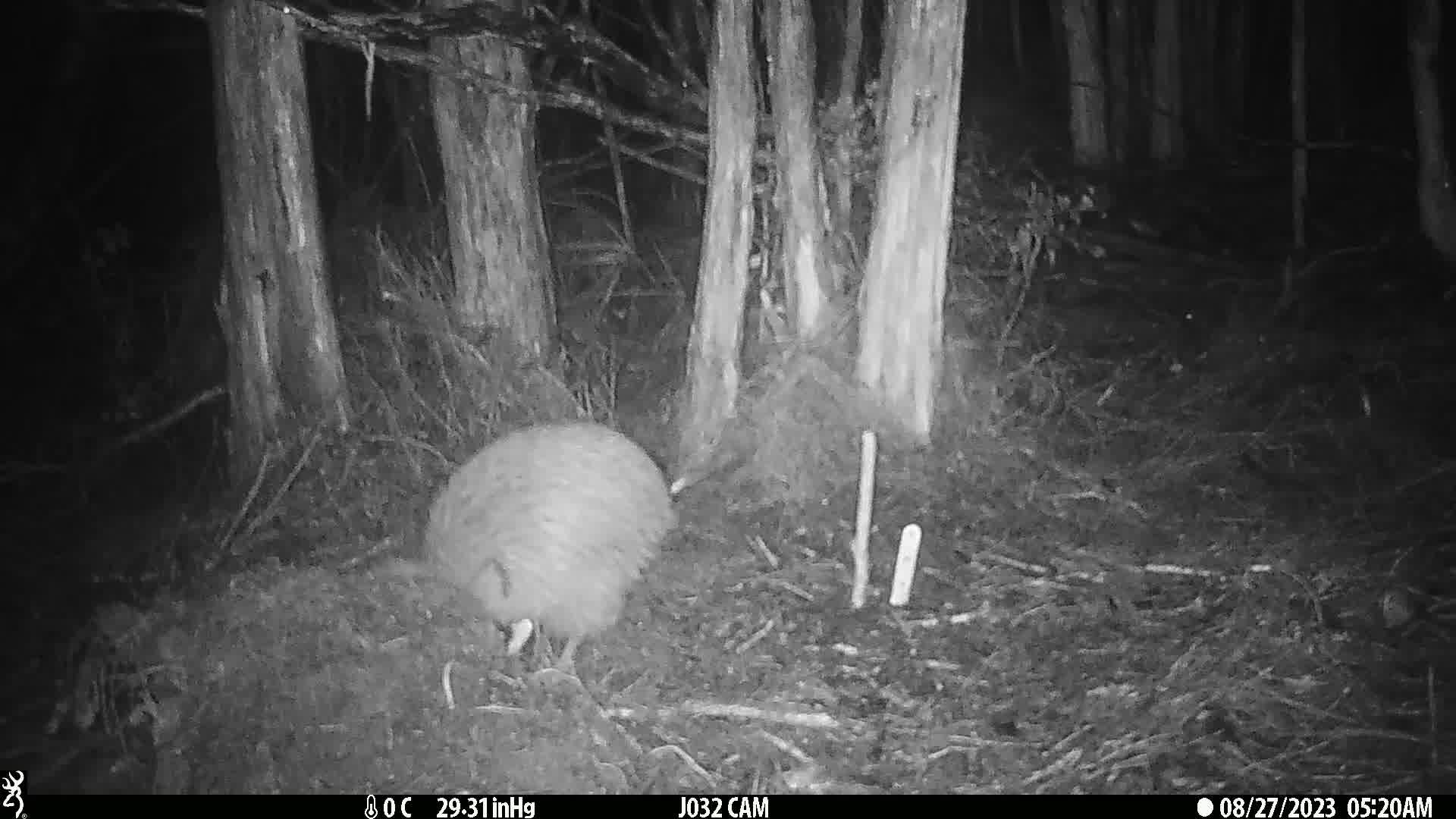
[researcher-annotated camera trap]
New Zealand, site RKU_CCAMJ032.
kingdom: Animalia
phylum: Chordata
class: Aves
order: Apterygiformes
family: Apterygidae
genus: Apteryx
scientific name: Apteryx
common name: kiwi